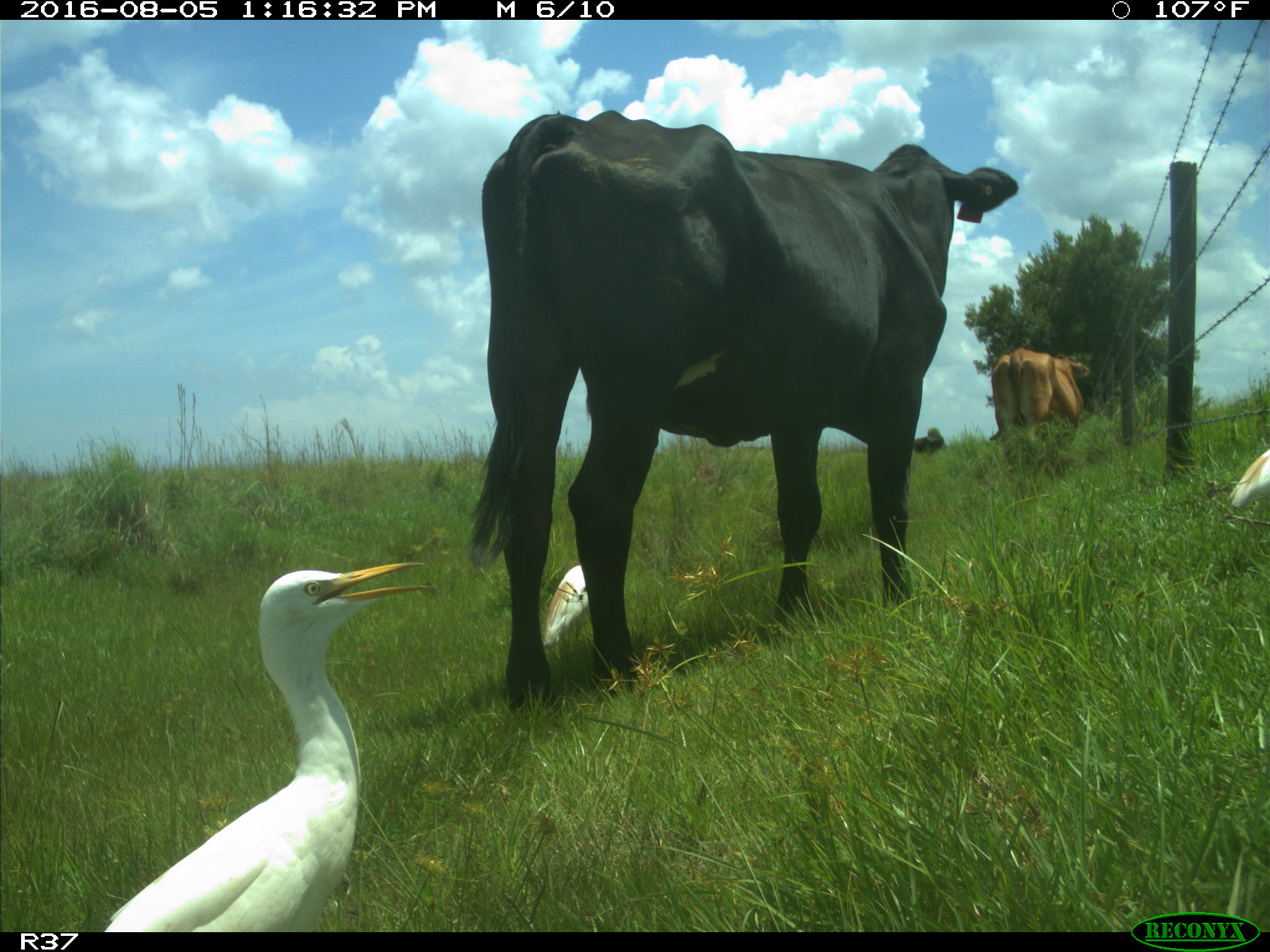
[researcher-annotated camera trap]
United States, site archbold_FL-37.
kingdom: Animalia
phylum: Chordata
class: Mammalia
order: Artiodactyla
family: Bovidae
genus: Bos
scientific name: Bos taurus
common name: domestic cow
Bos taurus (domestic cow).